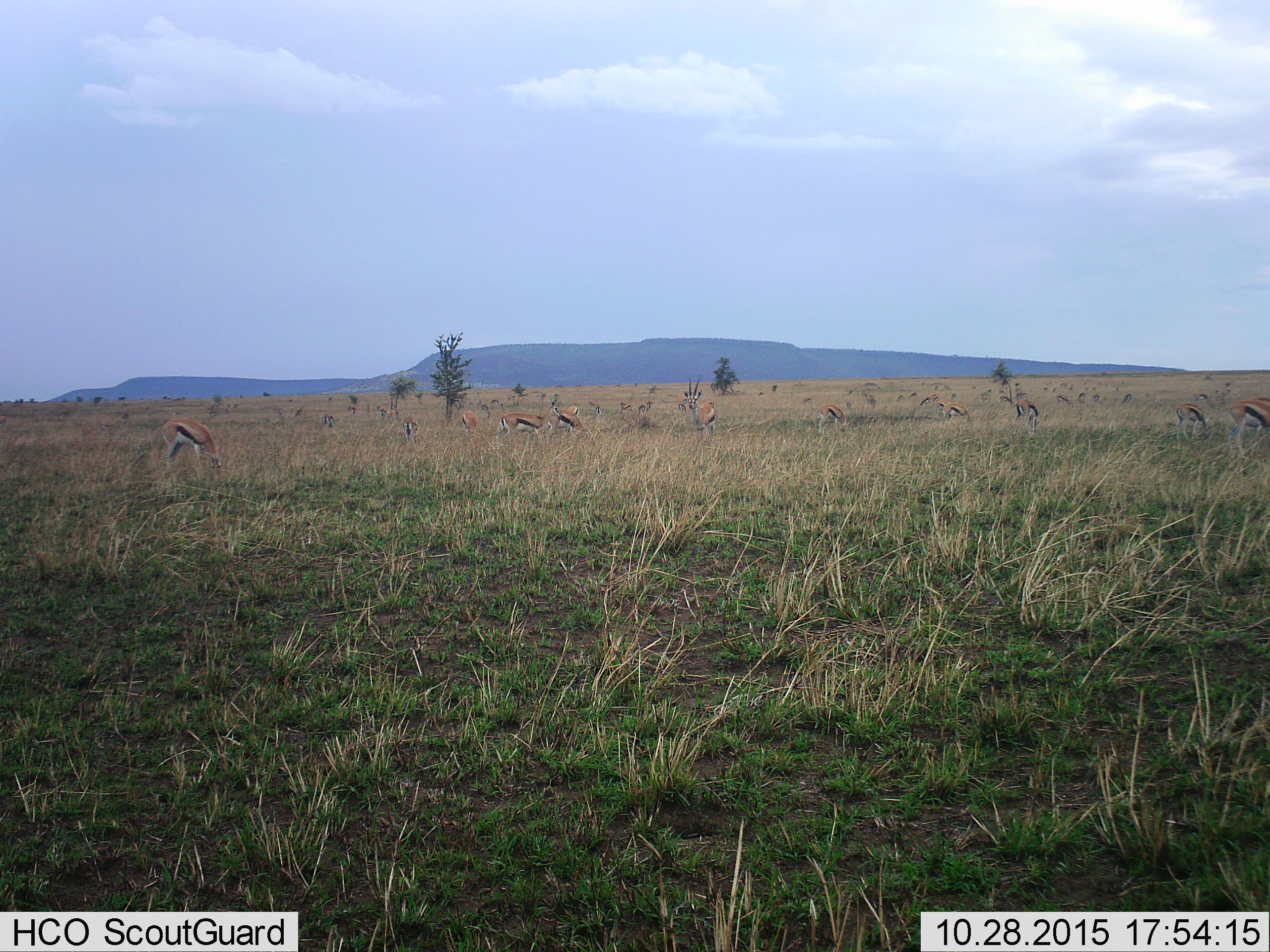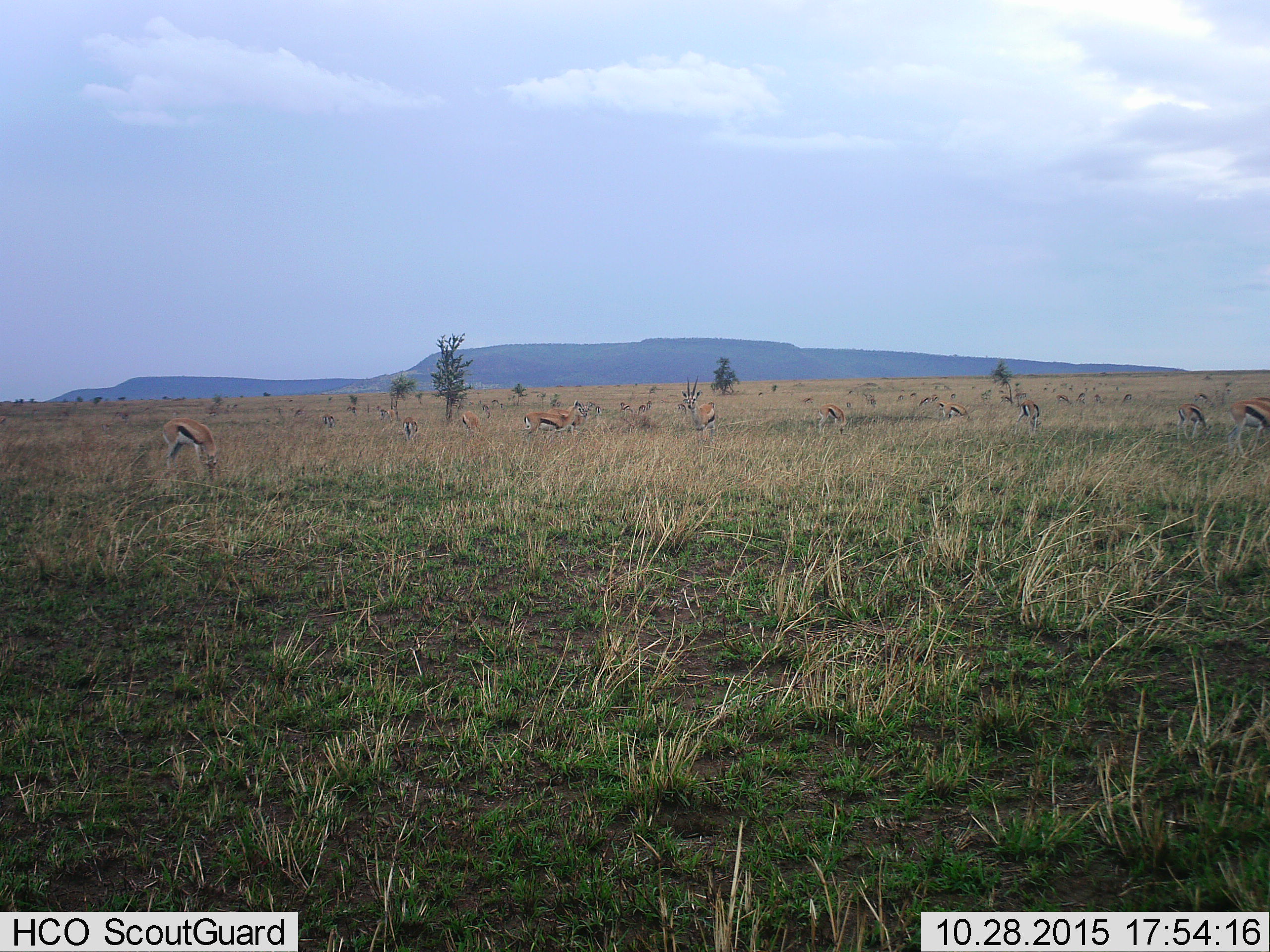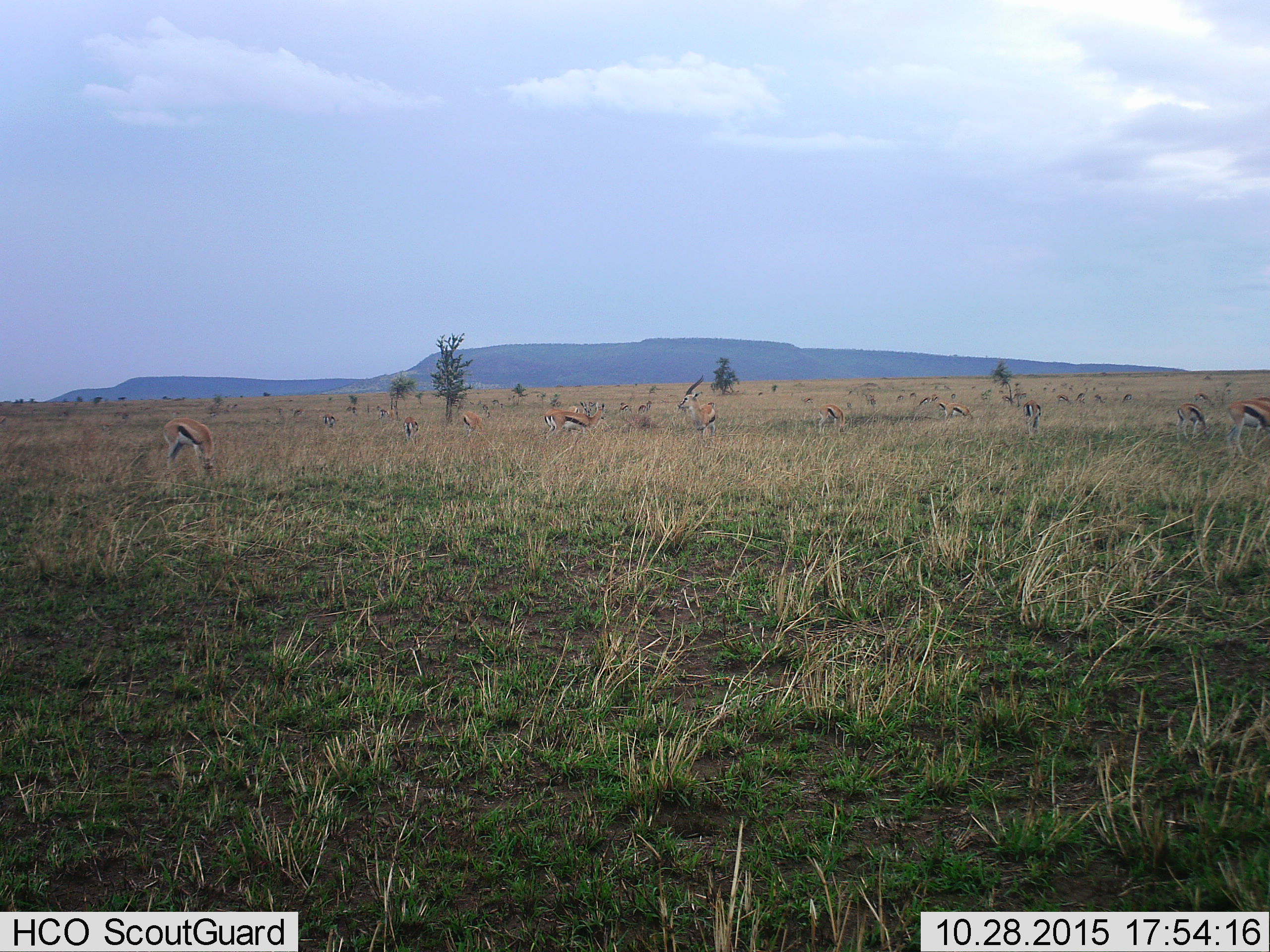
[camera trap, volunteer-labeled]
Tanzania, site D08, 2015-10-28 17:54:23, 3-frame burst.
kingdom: Animalia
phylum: Chordata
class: Mammalia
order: Artiodactyla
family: Bovidae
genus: Eudorcas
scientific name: Eudorcas thomsonii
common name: thomson's gazelle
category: gazellethomsons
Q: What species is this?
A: Gazellethomsons (thomson's gazelle) (Eudorcas thomsonii).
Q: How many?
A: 11-50.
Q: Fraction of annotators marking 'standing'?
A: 73%.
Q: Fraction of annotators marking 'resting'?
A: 13%.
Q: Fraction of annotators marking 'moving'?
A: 73%.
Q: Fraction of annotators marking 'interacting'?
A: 13%.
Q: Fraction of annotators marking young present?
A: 13%.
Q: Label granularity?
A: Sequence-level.